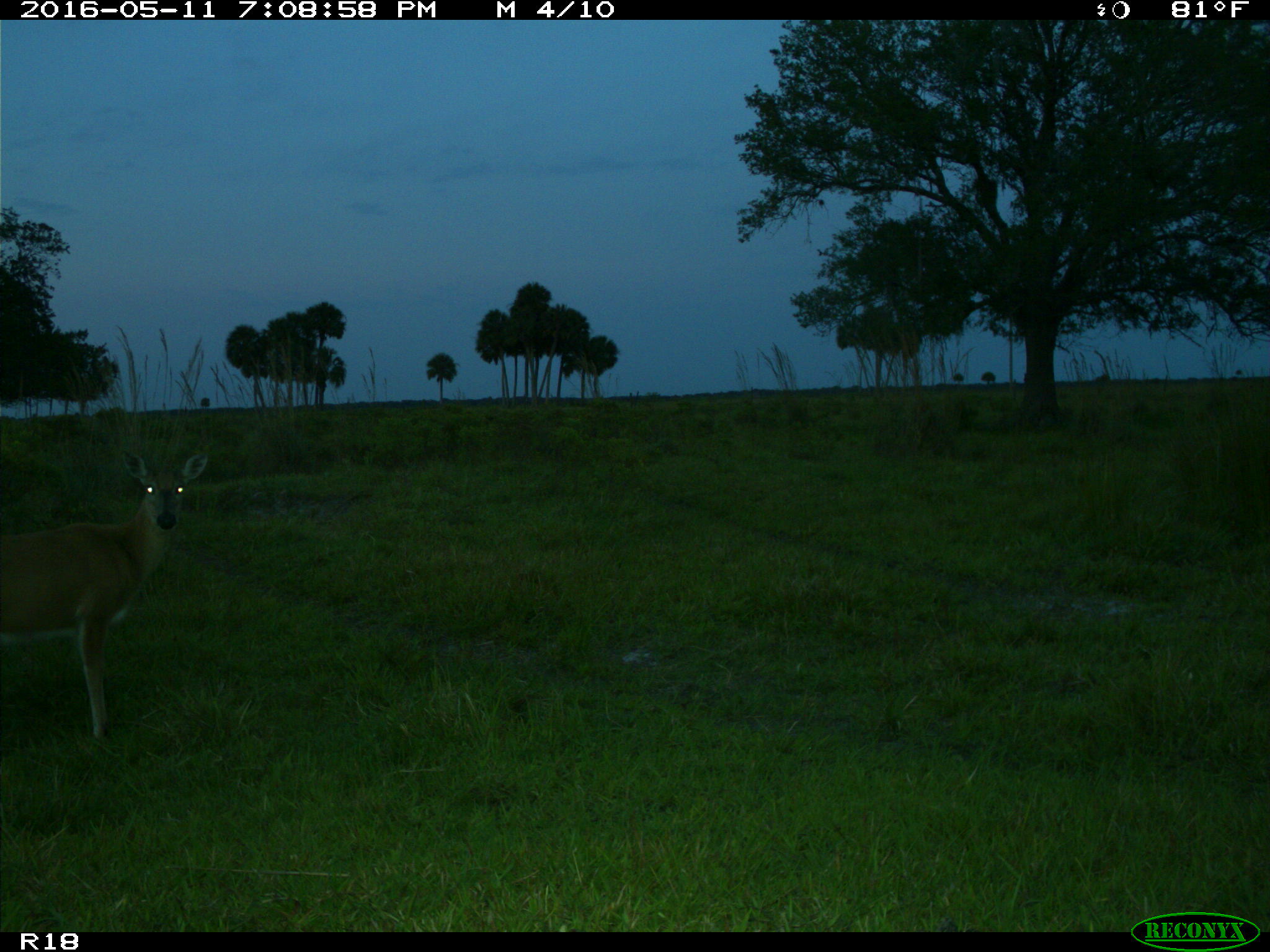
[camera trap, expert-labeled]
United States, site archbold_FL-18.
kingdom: Animalia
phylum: Chordata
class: Mammalia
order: Artiodactyla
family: Cervidae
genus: Odocoileus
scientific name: Odocoileus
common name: deer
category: unidentified deer